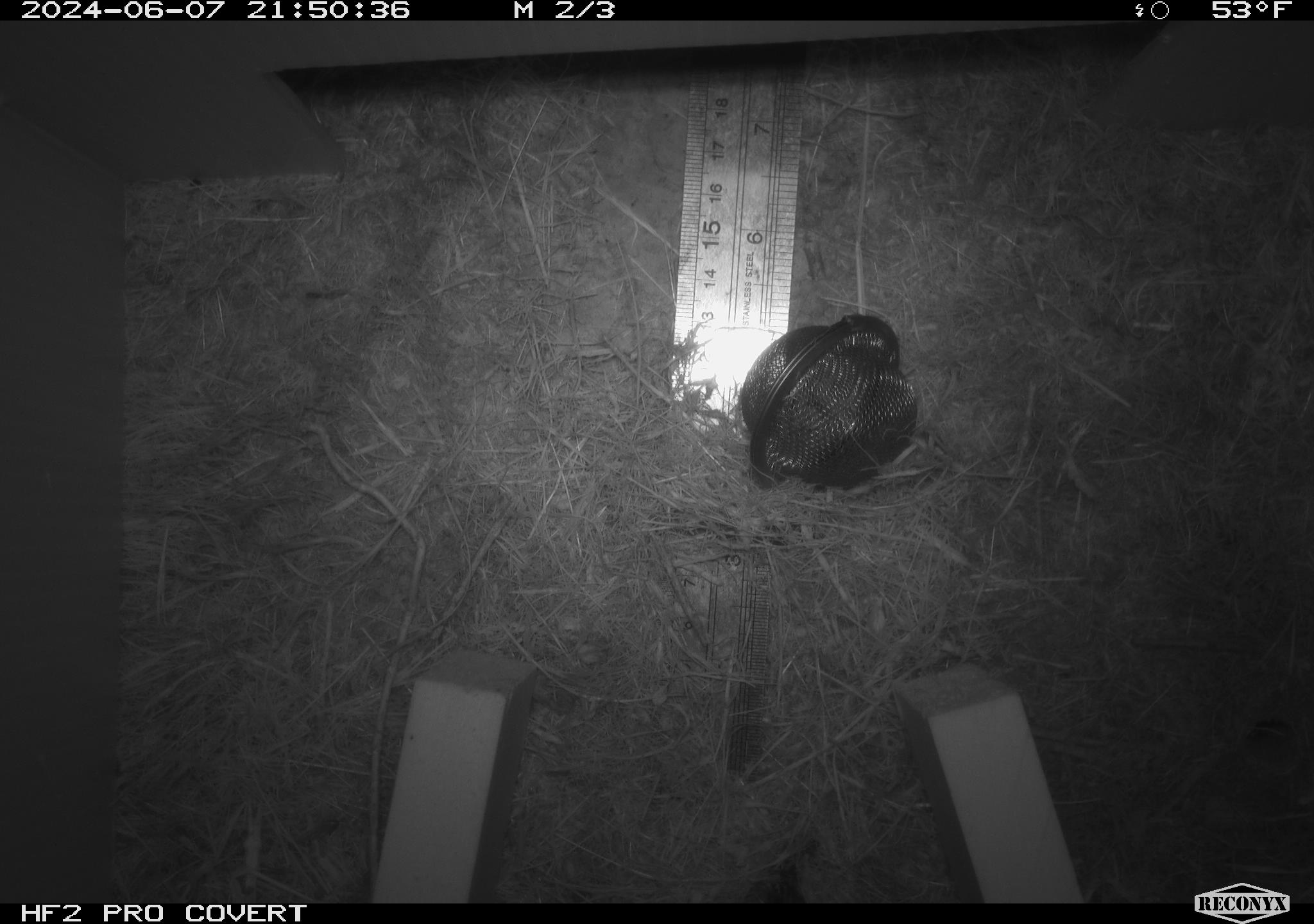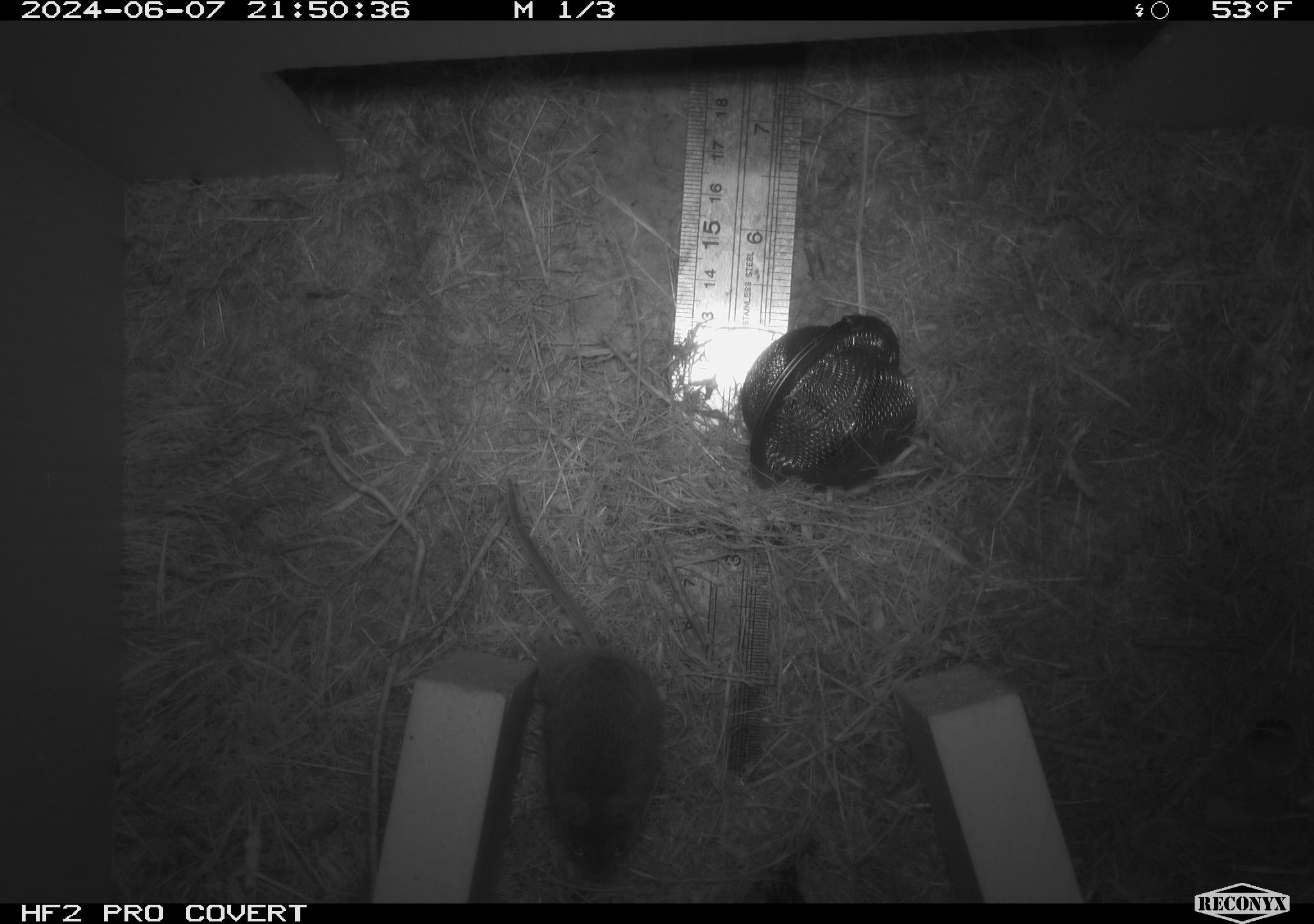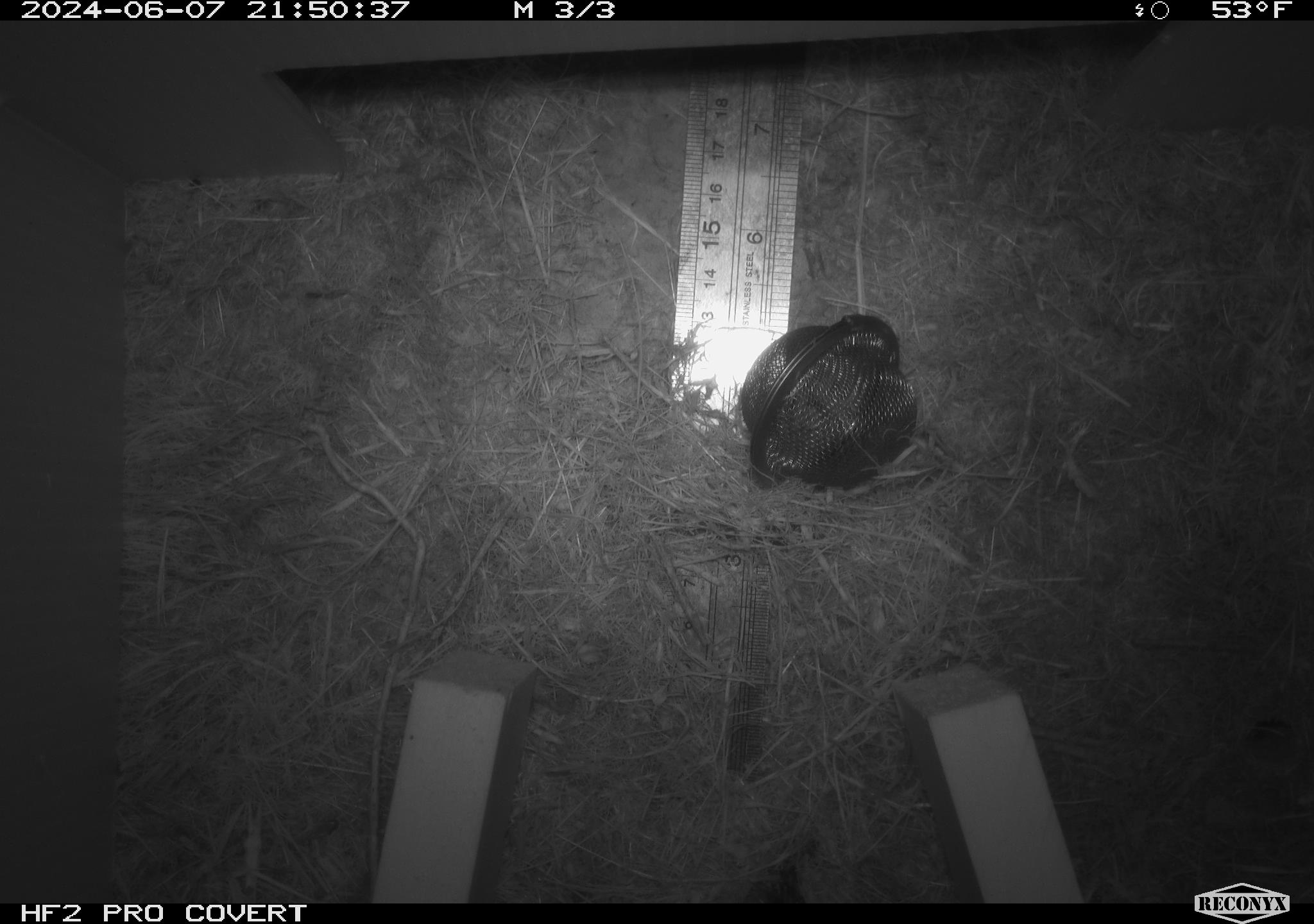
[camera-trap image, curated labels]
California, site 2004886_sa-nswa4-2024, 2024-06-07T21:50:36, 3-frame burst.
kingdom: Animalia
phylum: Chordata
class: Mammalia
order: Rodentia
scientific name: Rodentia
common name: mouse species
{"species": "mouse species (Rodentia)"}